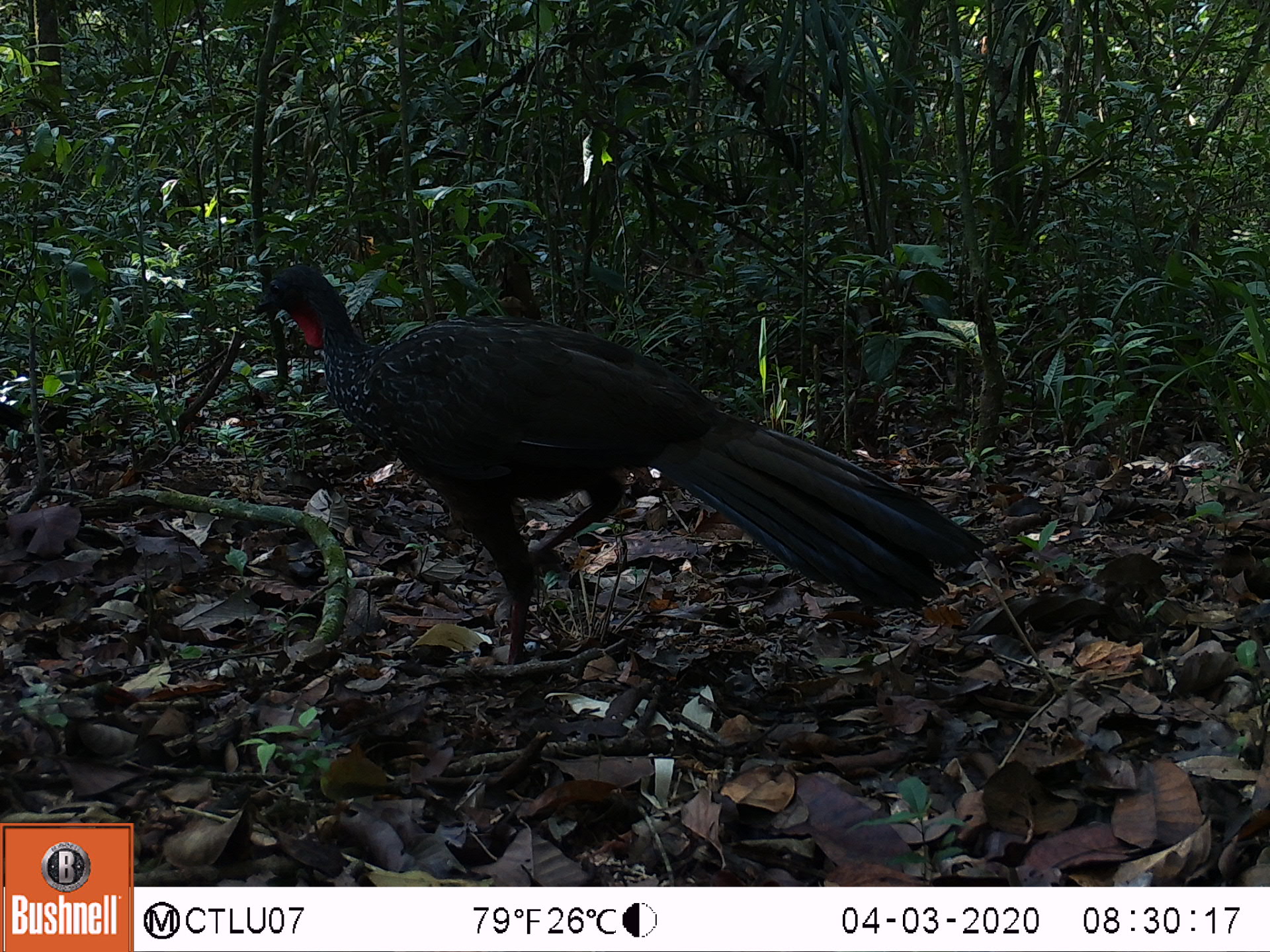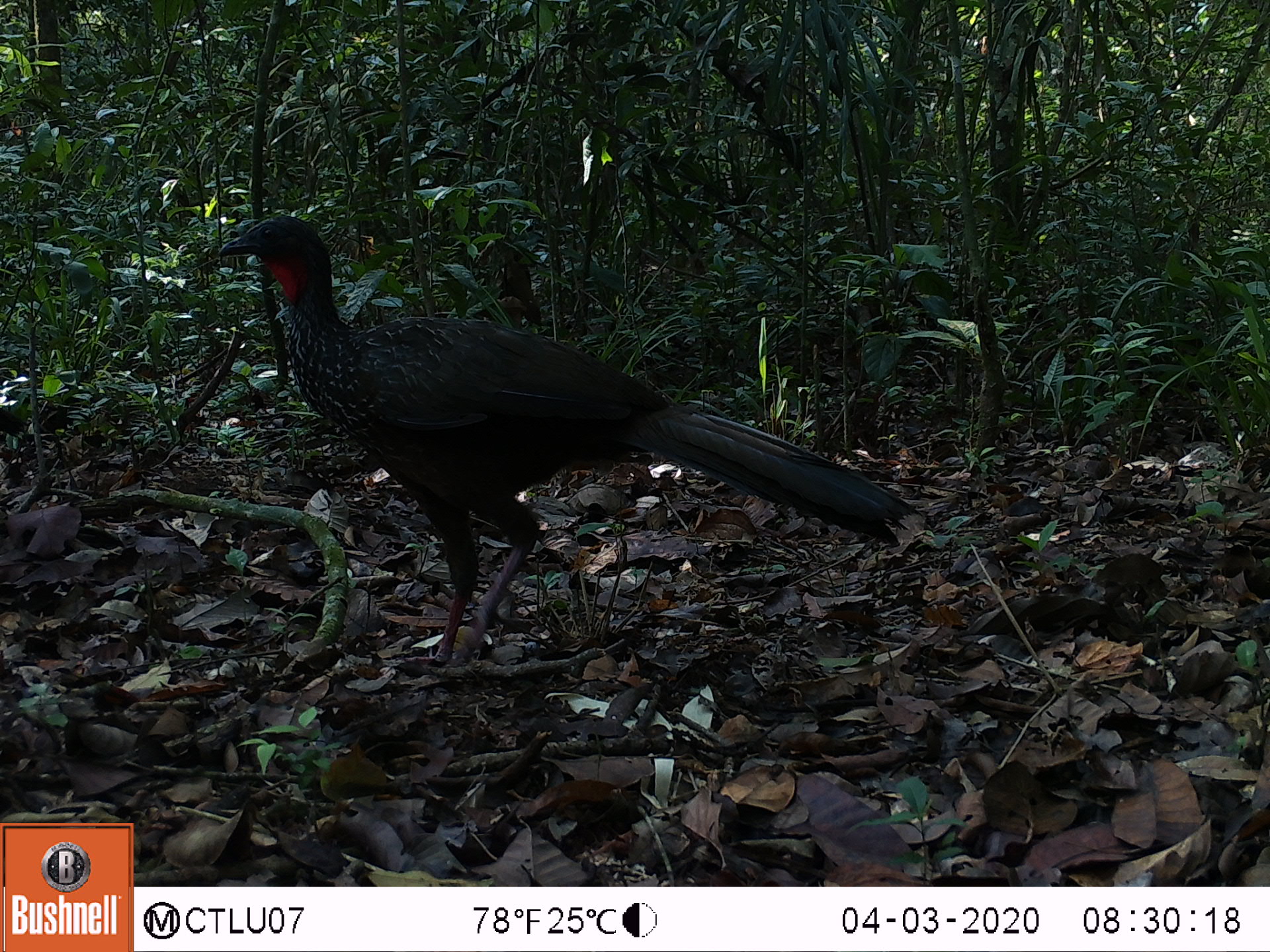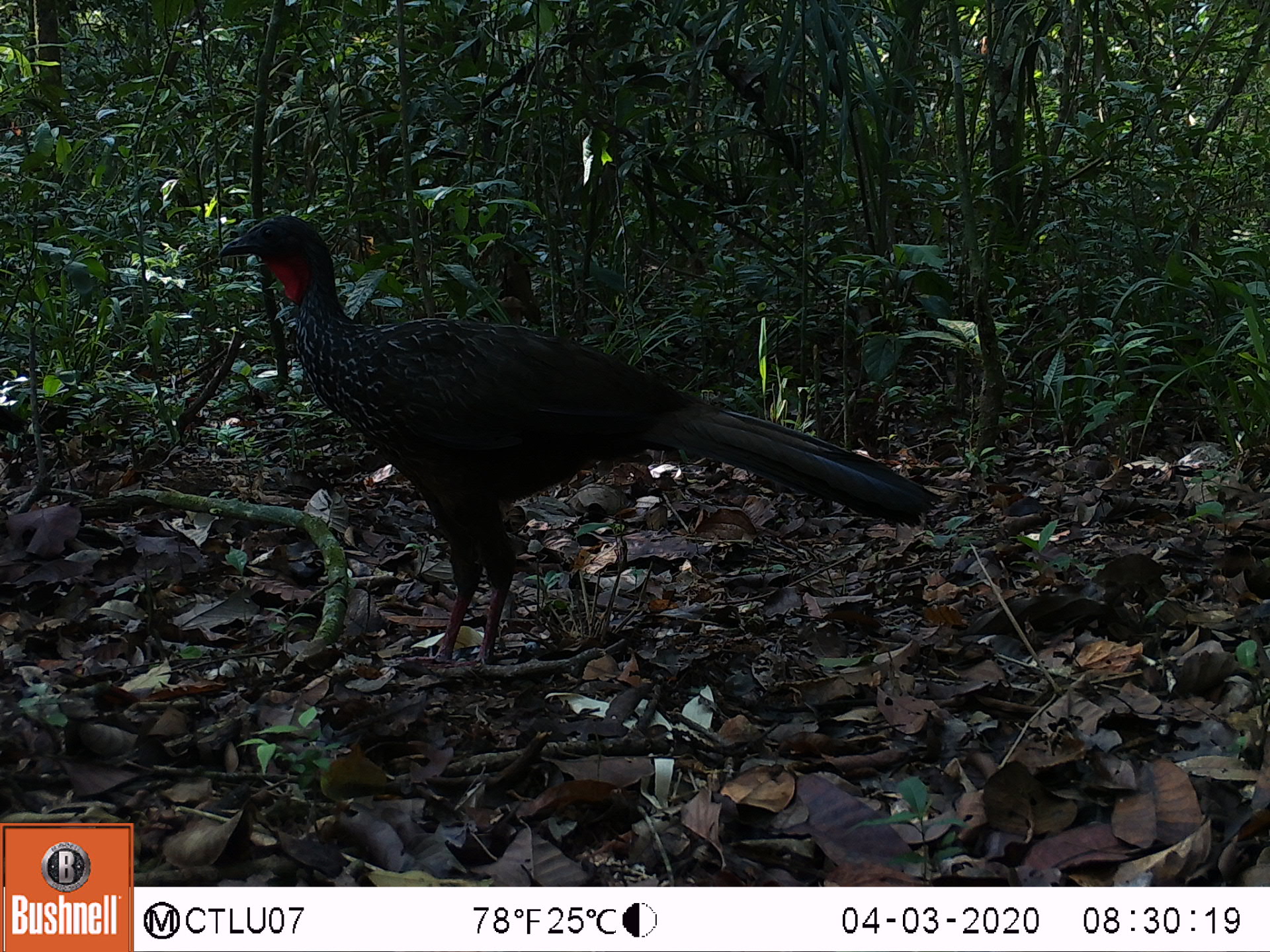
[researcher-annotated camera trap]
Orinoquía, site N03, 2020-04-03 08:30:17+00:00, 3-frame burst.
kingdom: Animalia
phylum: Chordata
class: Aves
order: Galliformes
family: Cracidae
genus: Penelope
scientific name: Penelope jacquacu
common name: spix's guan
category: spixs guan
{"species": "spixs guan (spix's guan) (Penelope jacquacu)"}